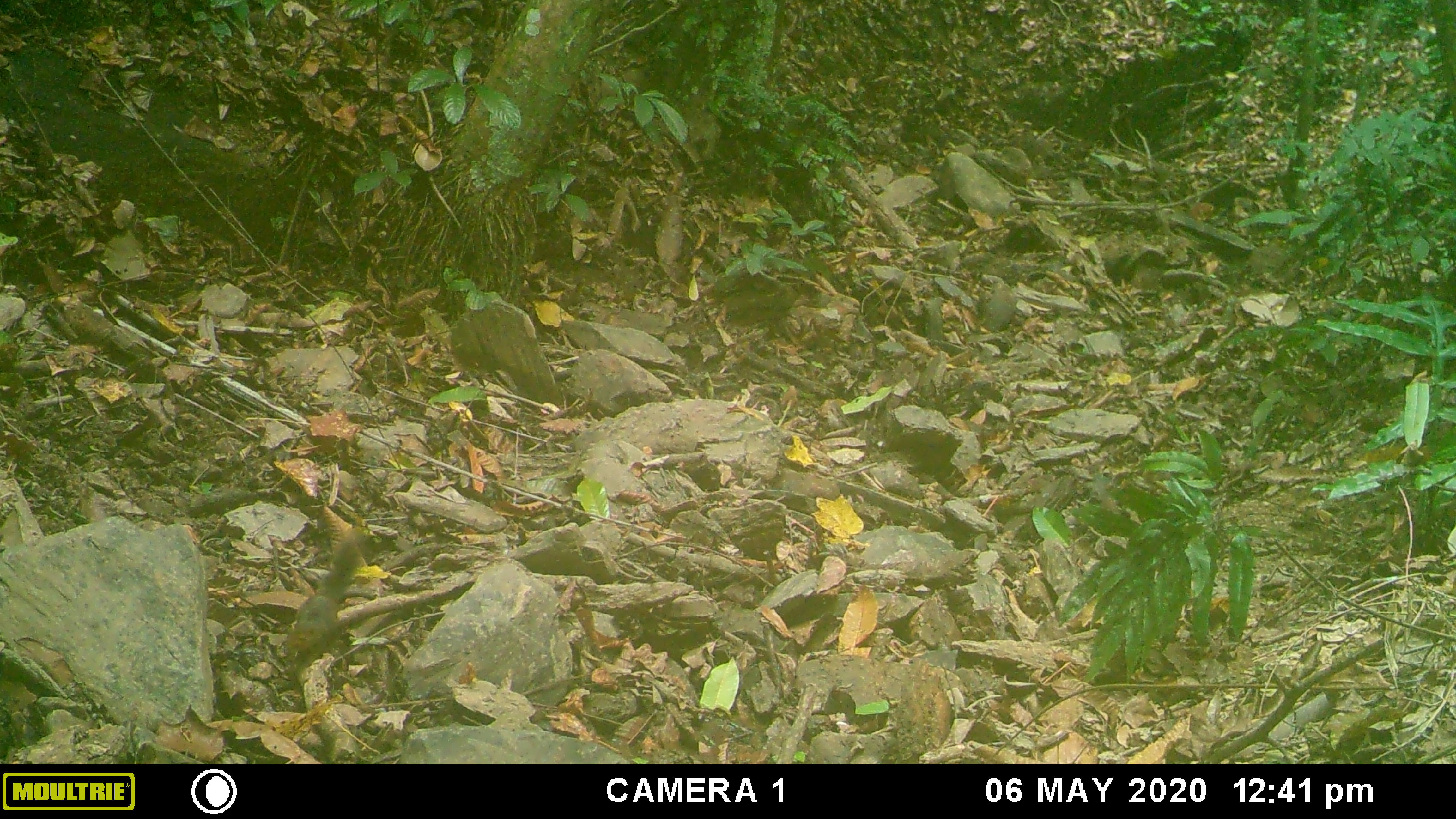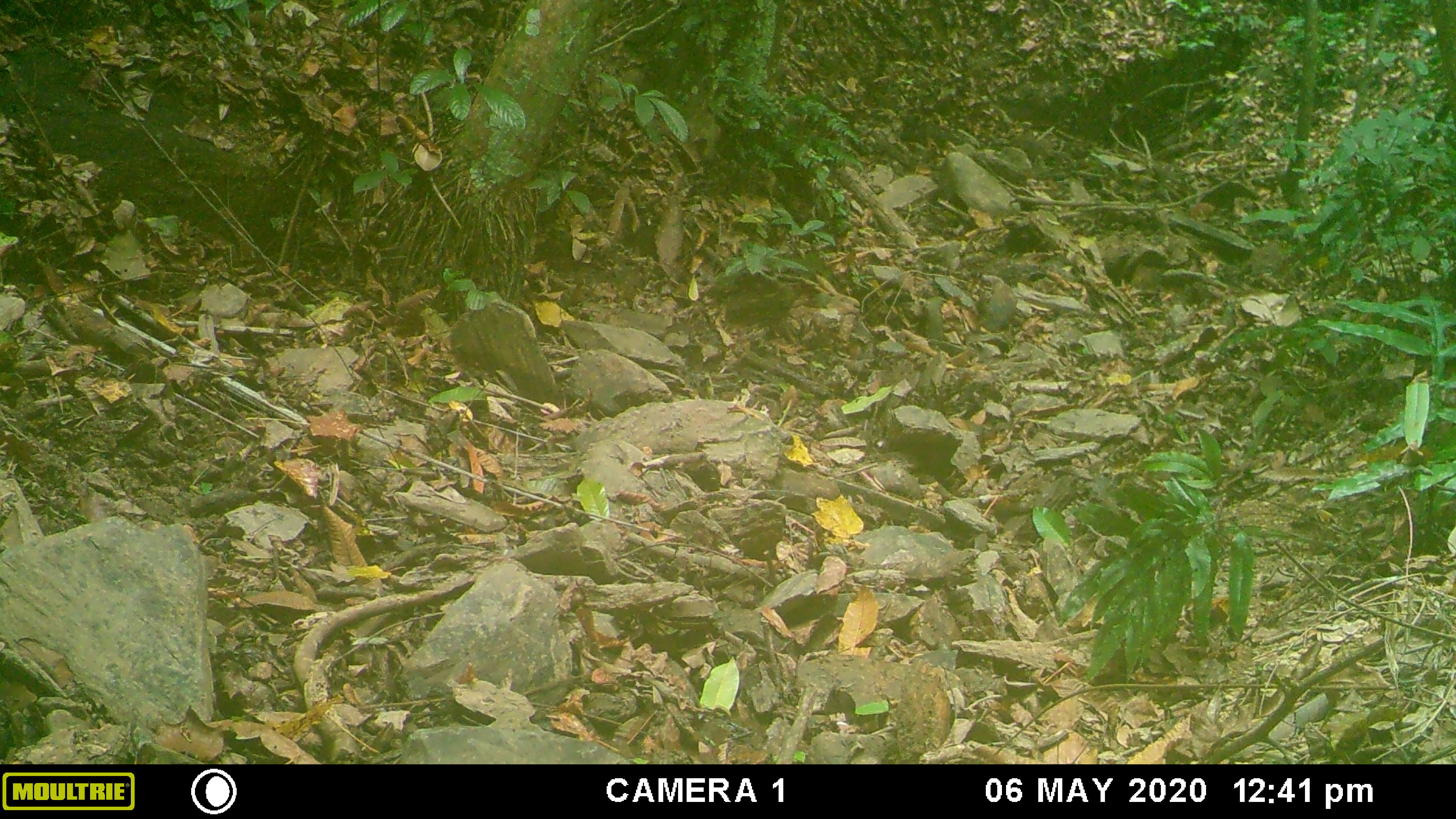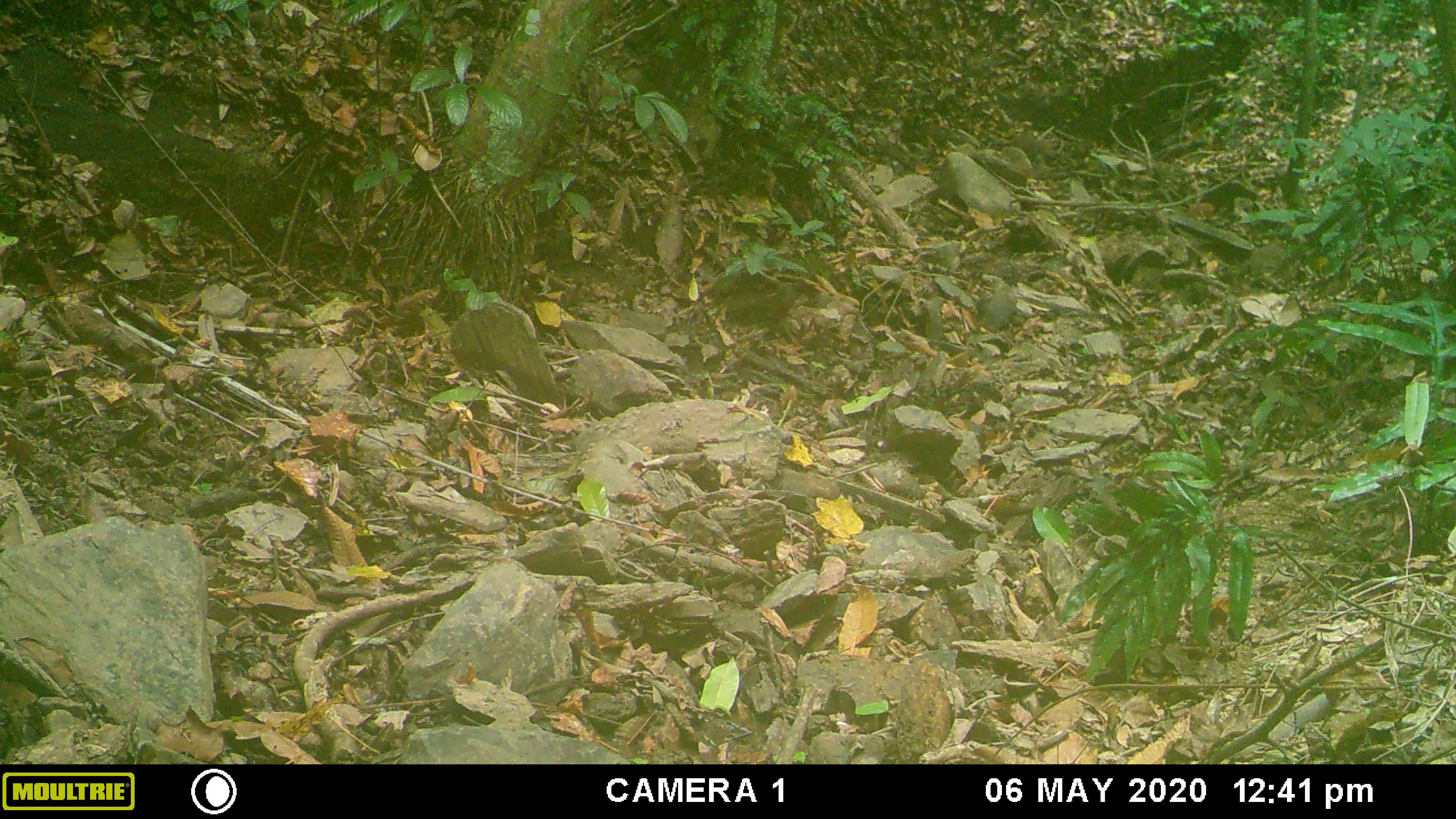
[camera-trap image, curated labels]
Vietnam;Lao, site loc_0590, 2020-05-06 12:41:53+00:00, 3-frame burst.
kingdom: Animalia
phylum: Chordata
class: Mammalia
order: Rodentia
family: Sciuridae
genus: Dremomys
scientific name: Dremomys rufigenis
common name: red-cheeked squirrel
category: red cheeked squirrel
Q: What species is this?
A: Red cheeked squirrel (red-cheeked squirrel) (Dremomys rufigenis).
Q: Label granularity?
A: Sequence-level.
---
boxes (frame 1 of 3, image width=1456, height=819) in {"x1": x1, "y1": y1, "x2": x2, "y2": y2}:
red cheeked squirrel: {"x1": 285, "y1": 526, "x2": 366, "y2": 677}